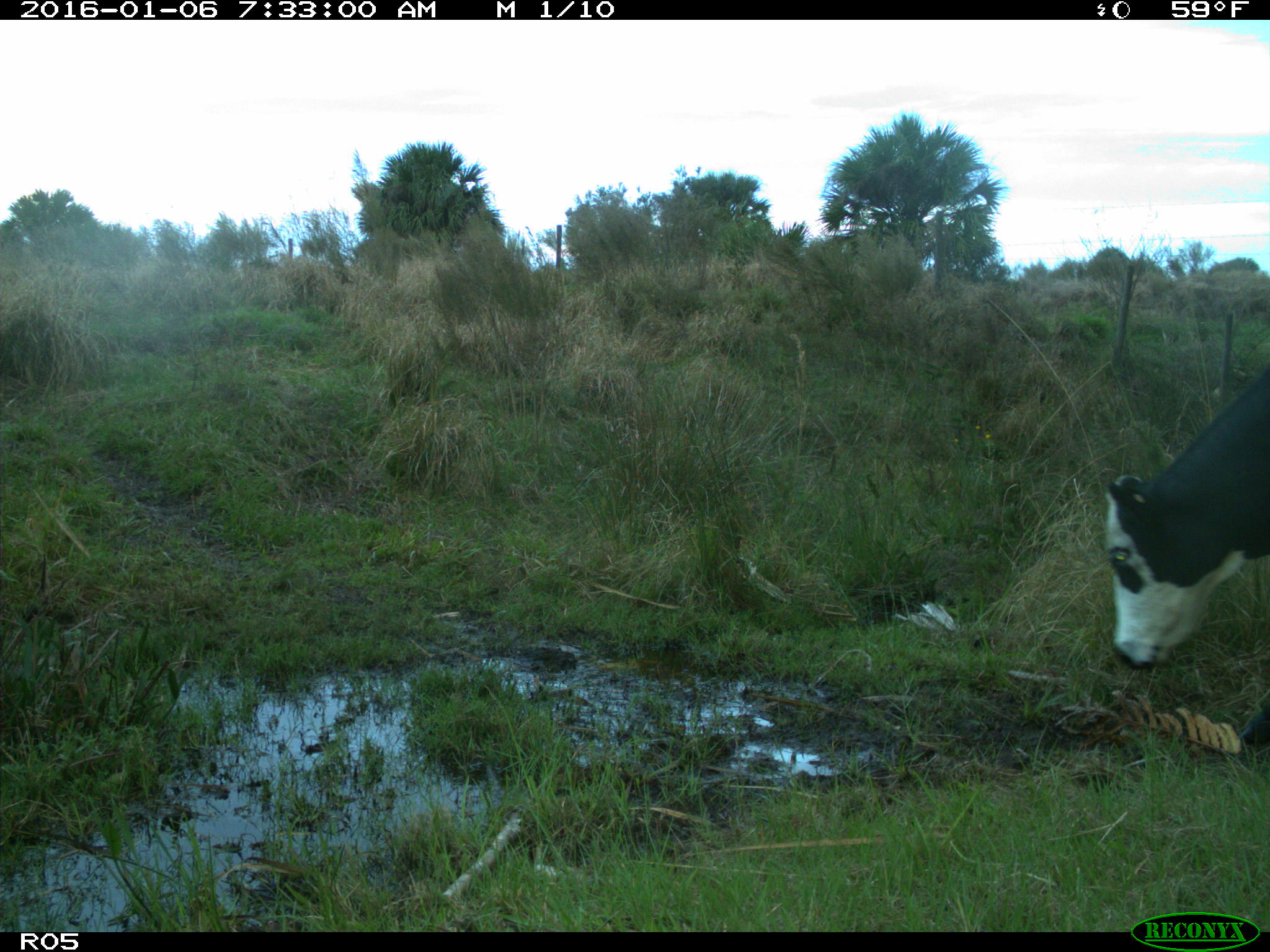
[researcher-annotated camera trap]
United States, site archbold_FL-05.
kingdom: Animalia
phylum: Chordata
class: Mammalia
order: Artiodactyla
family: Bovidae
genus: Bos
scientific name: Bos taurus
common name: domestic cow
Bos taurus (domestic cow).